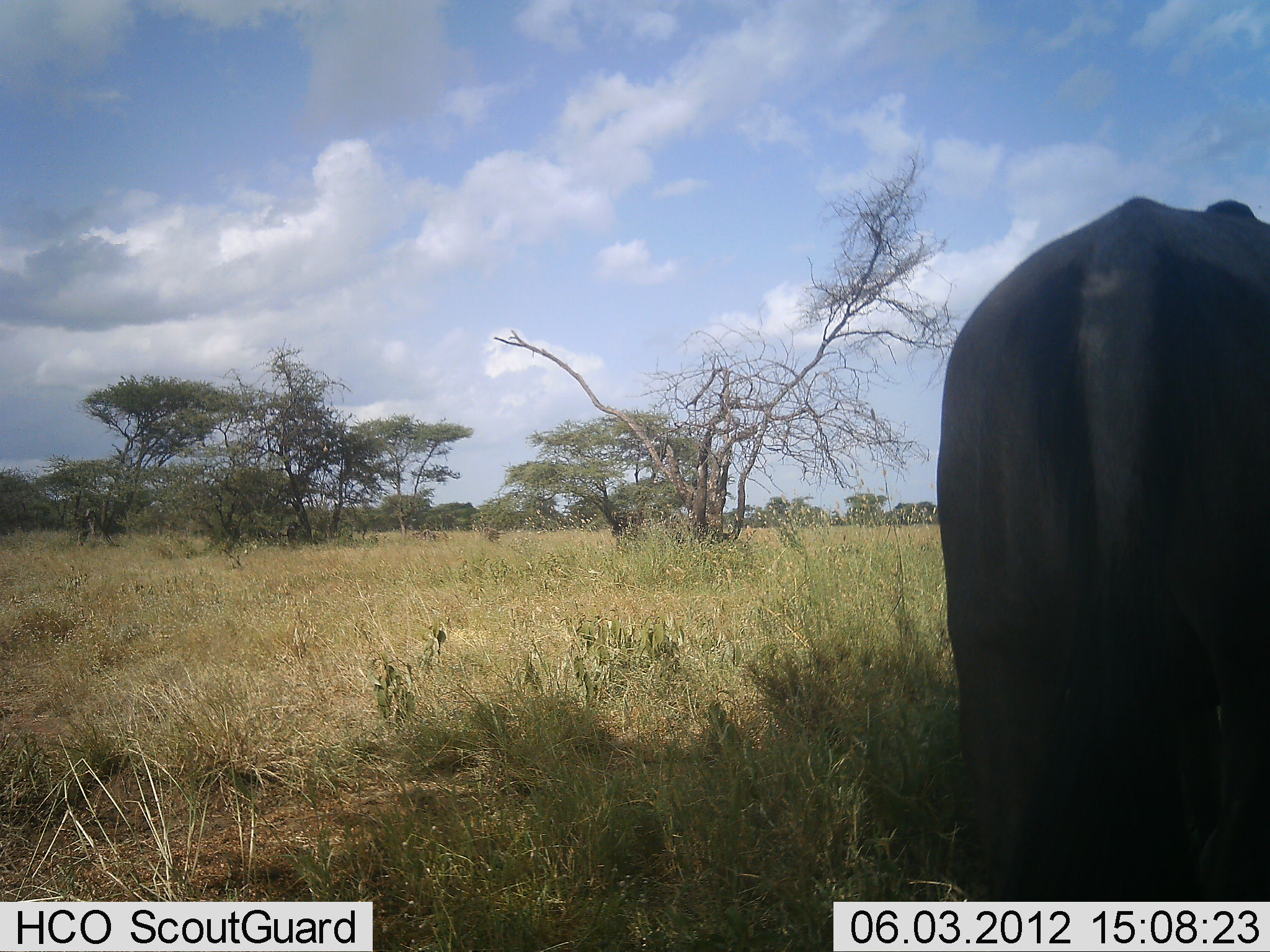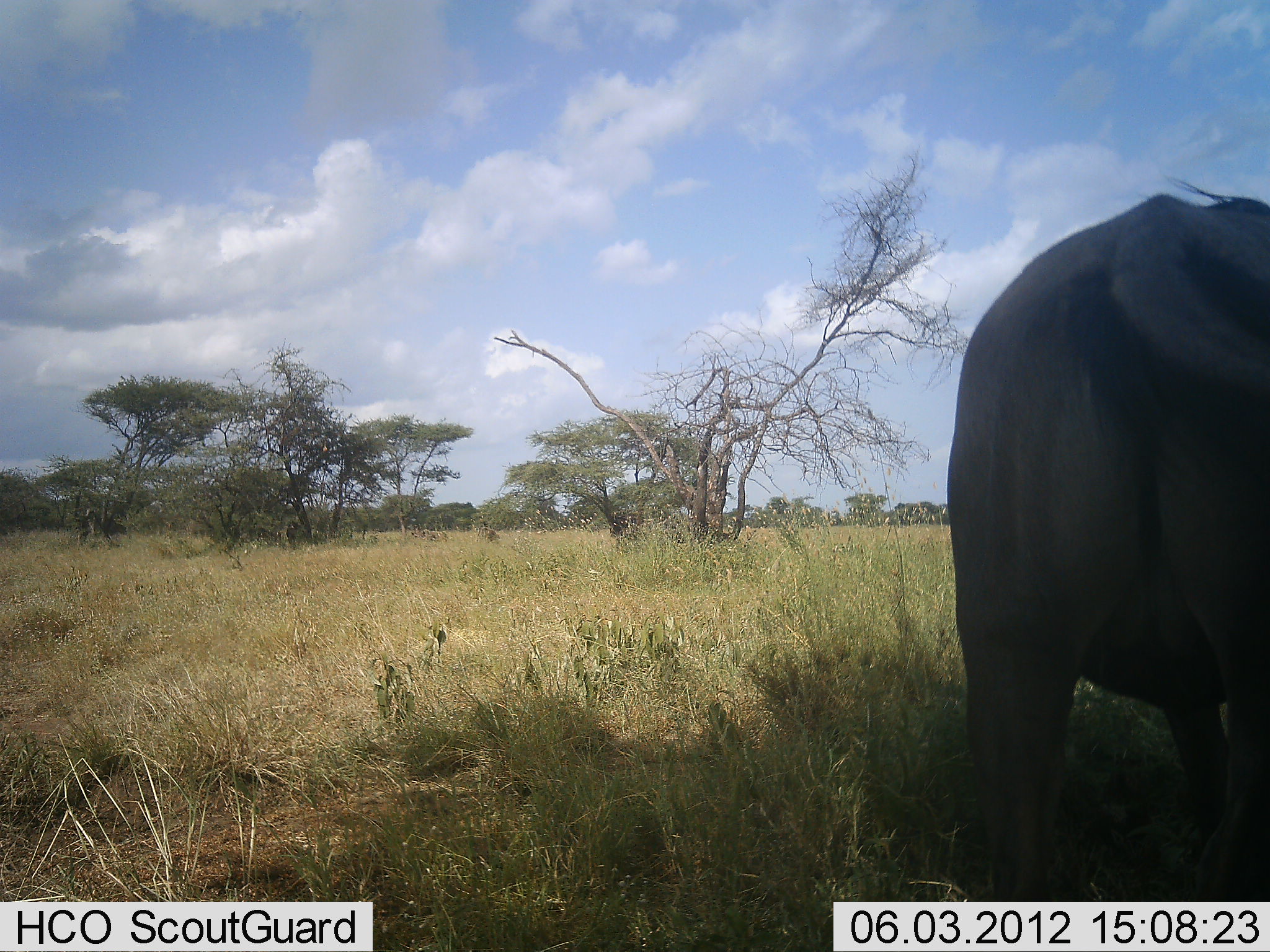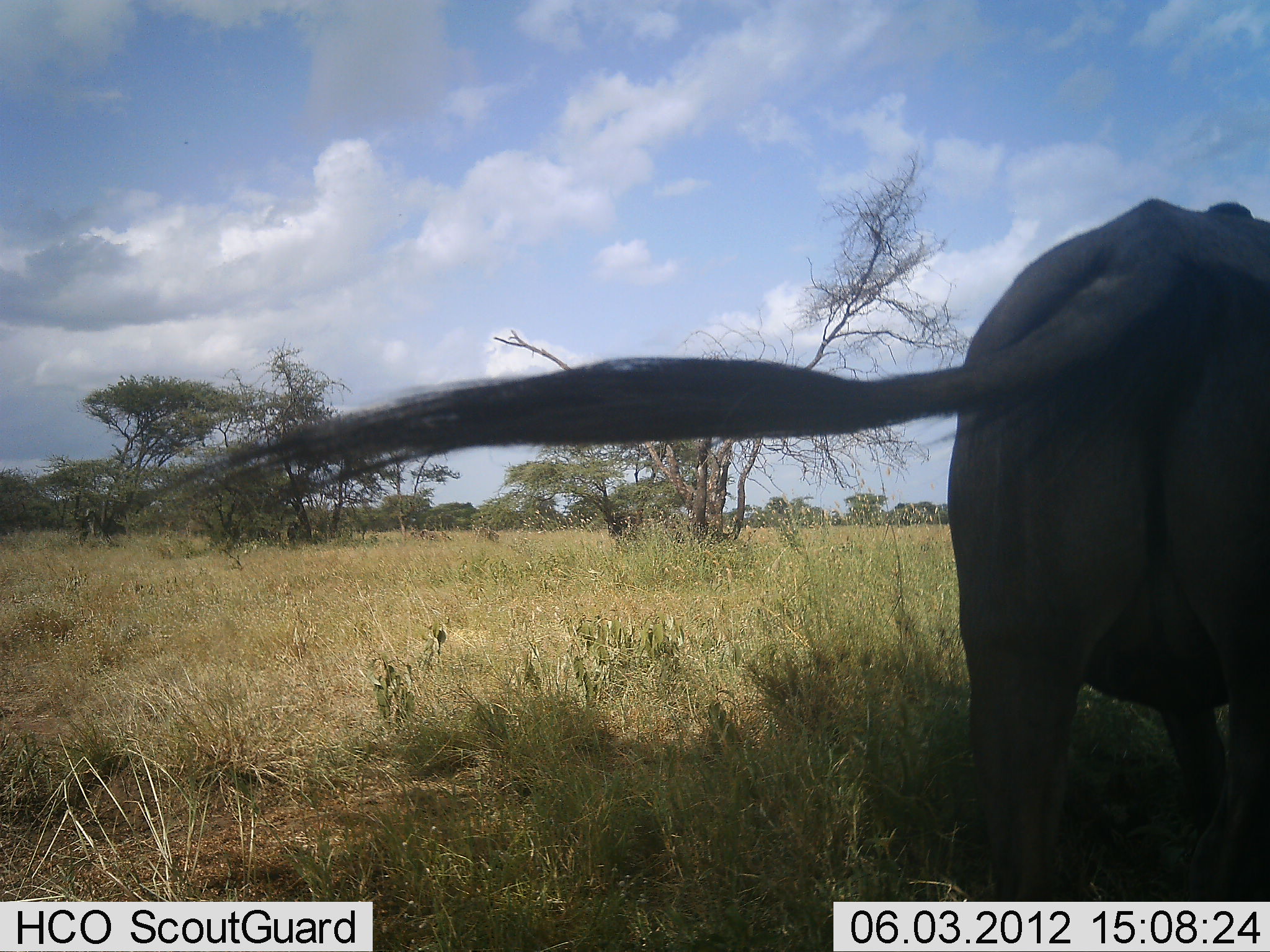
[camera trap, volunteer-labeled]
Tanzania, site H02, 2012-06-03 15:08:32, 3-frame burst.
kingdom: Animalia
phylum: Chordata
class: Mammalia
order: Artiodactyla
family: Bovidae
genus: Connochaetes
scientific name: Connochaetes taurinus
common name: blue wildebeest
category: wildebeest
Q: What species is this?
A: Wildebeest (blue wildebeest) (Connochaetes taurinus).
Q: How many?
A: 1.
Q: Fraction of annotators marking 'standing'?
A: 80%.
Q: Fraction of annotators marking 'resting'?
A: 0%.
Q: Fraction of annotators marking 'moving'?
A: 20%.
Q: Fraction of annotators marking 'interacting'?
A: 0%.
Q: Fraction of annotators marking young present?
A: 0%.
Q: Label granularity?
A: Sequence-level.